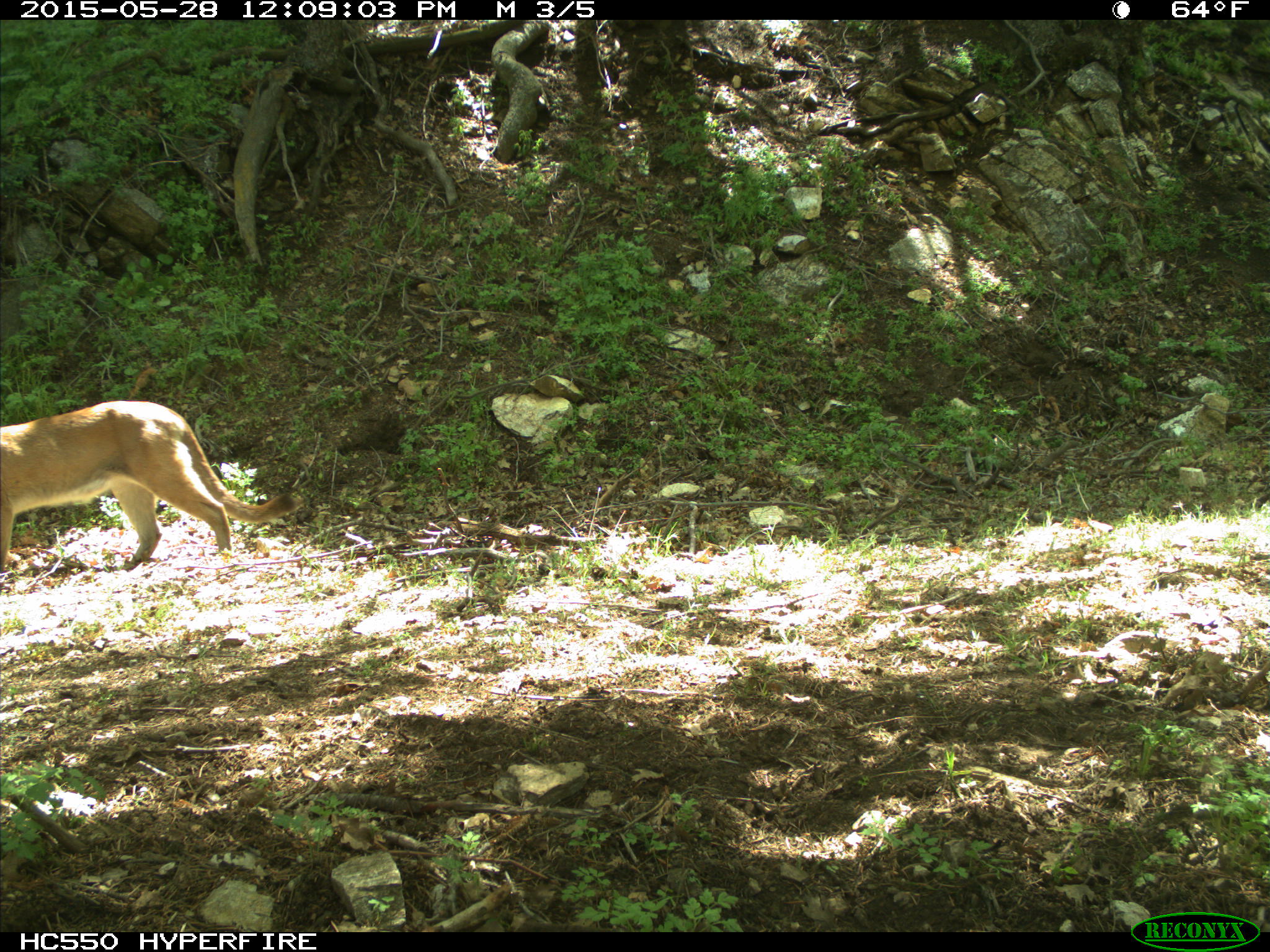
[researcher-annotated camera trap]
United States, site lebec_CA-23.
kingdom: Animalia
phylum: Chordata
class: Mammalia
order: Carnivora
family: Felidae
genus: Puma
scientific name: Puma concolor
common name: mountain lion